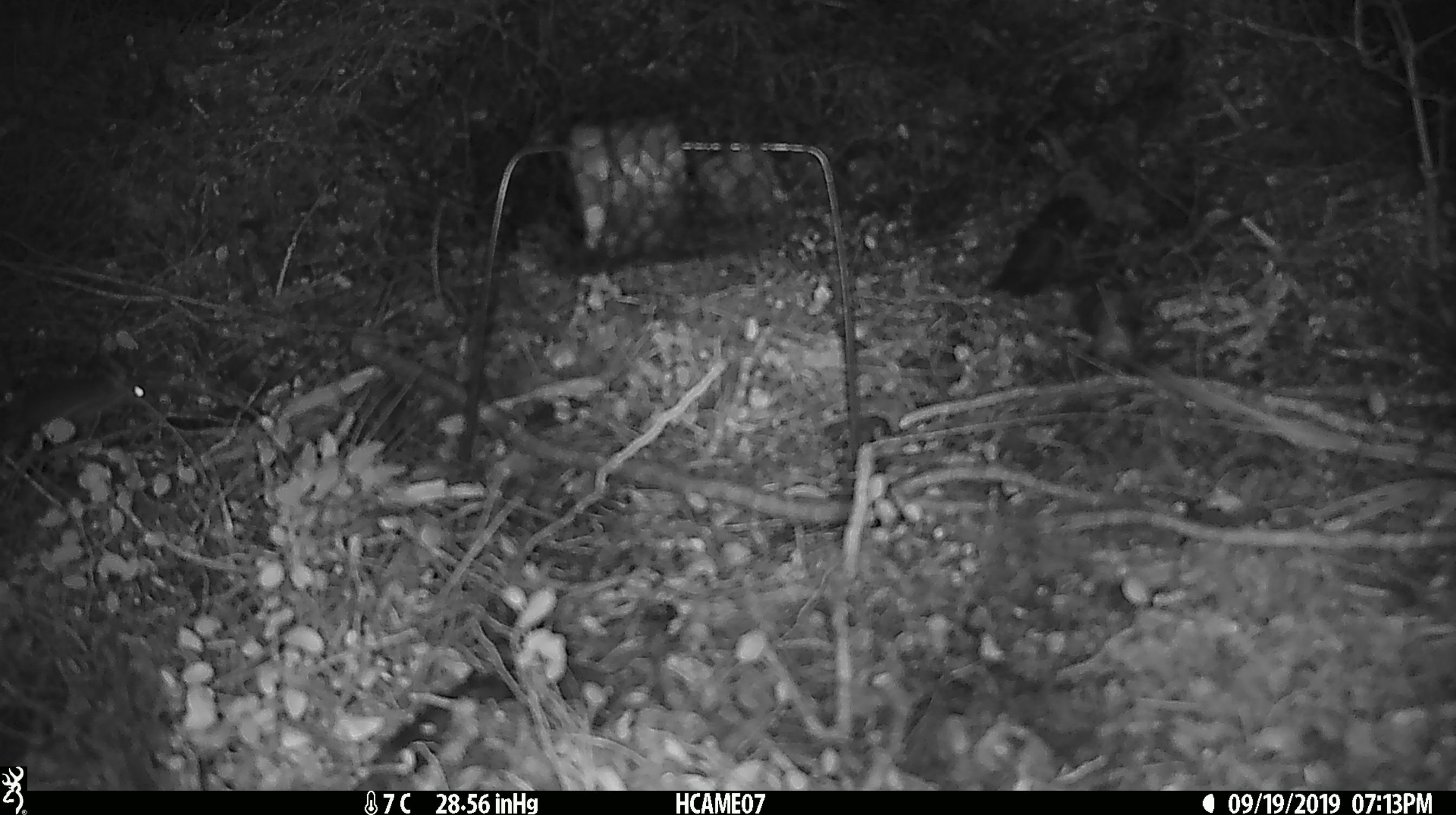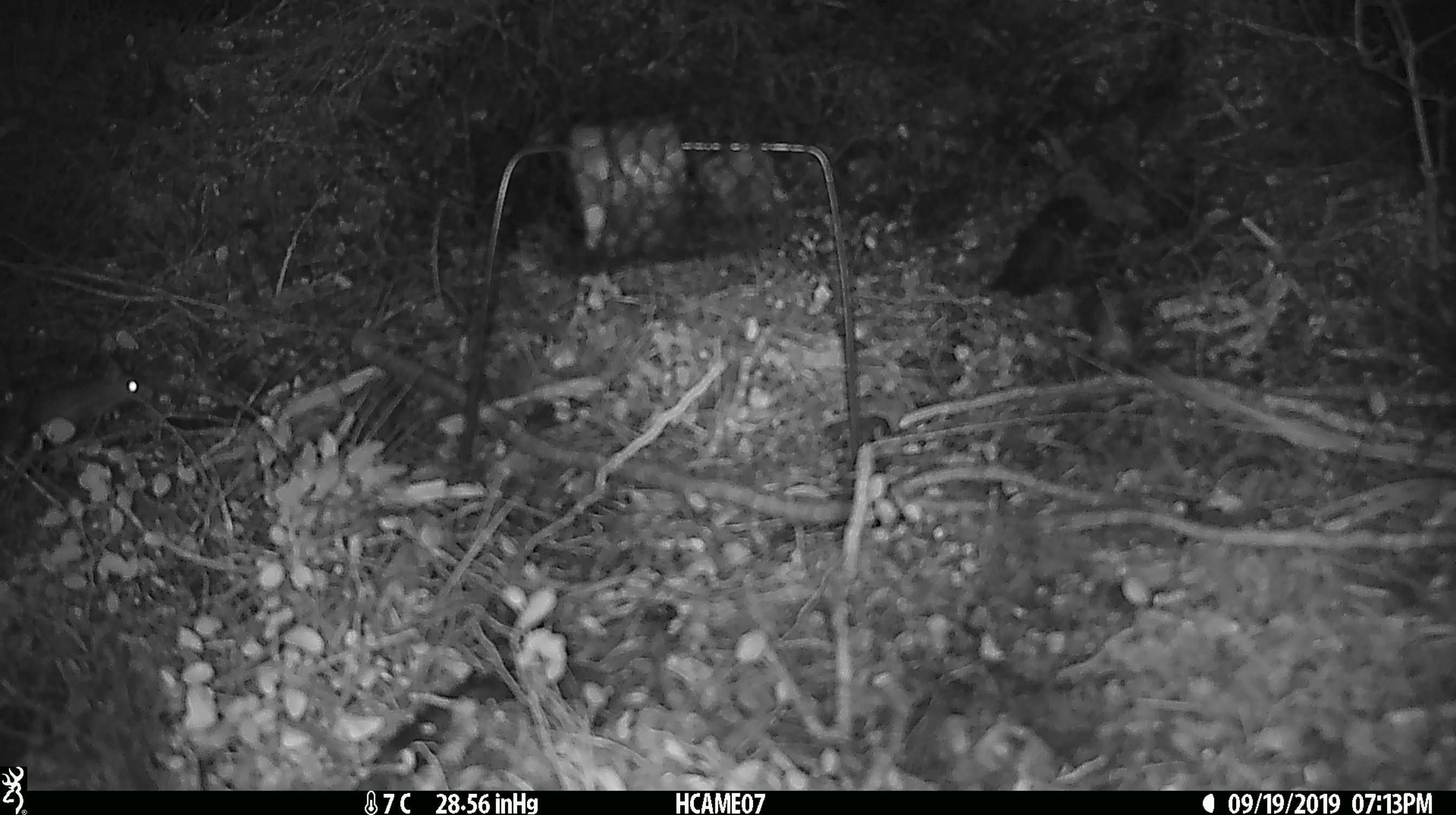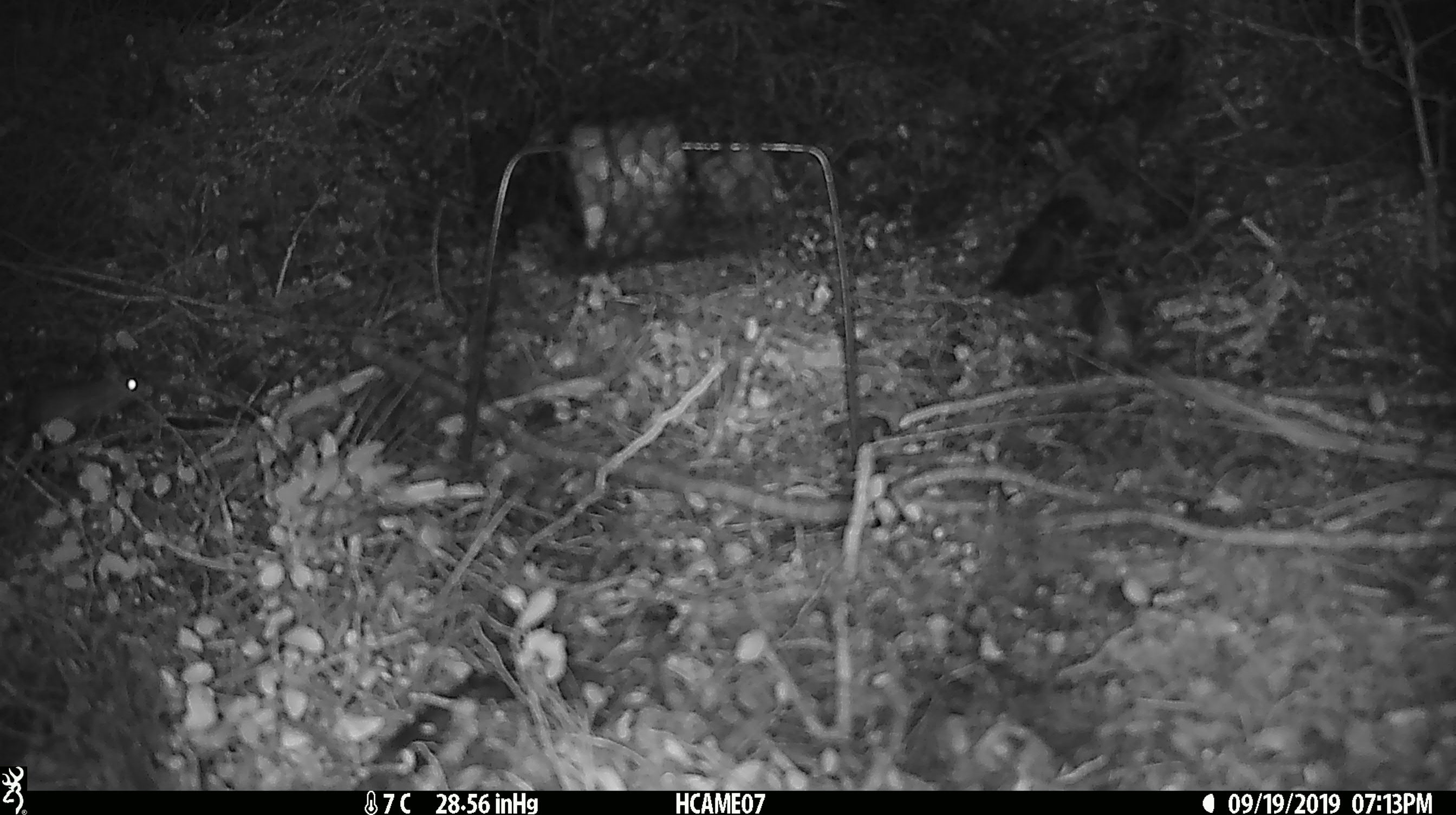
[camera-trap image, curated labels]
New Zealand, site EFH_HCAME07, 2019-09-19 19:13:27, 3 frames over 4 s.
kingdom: Animalia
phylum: Chordata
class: Mammalia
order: Rodentia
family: Muridae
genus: Mus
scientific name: Mus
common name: mouse